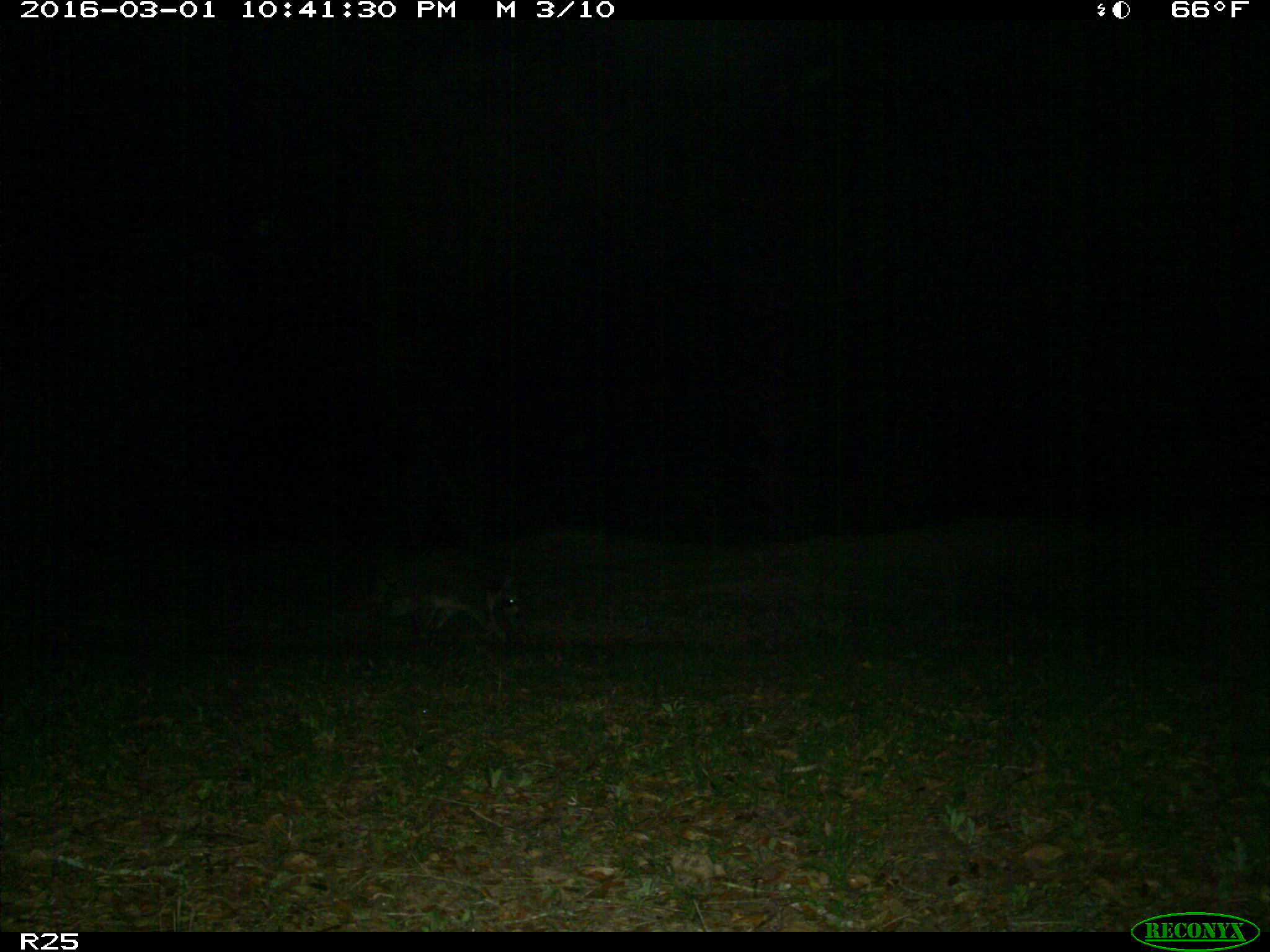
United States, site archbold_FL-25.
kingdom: Animalia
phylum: Chordata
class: Mammalia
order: Carnivora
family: Procyonidae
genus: Procyon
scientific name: Procyon lotor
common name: common raccoon